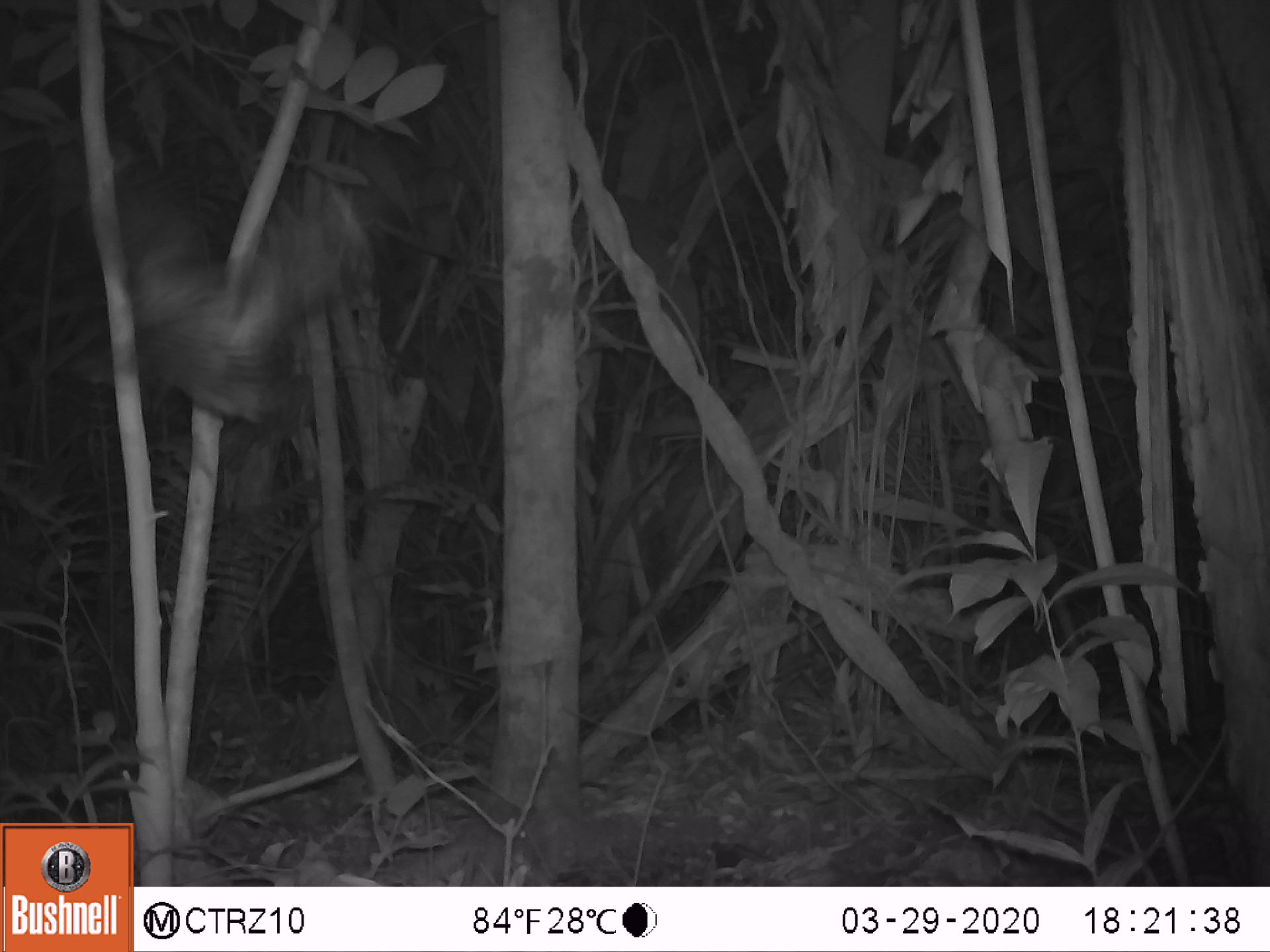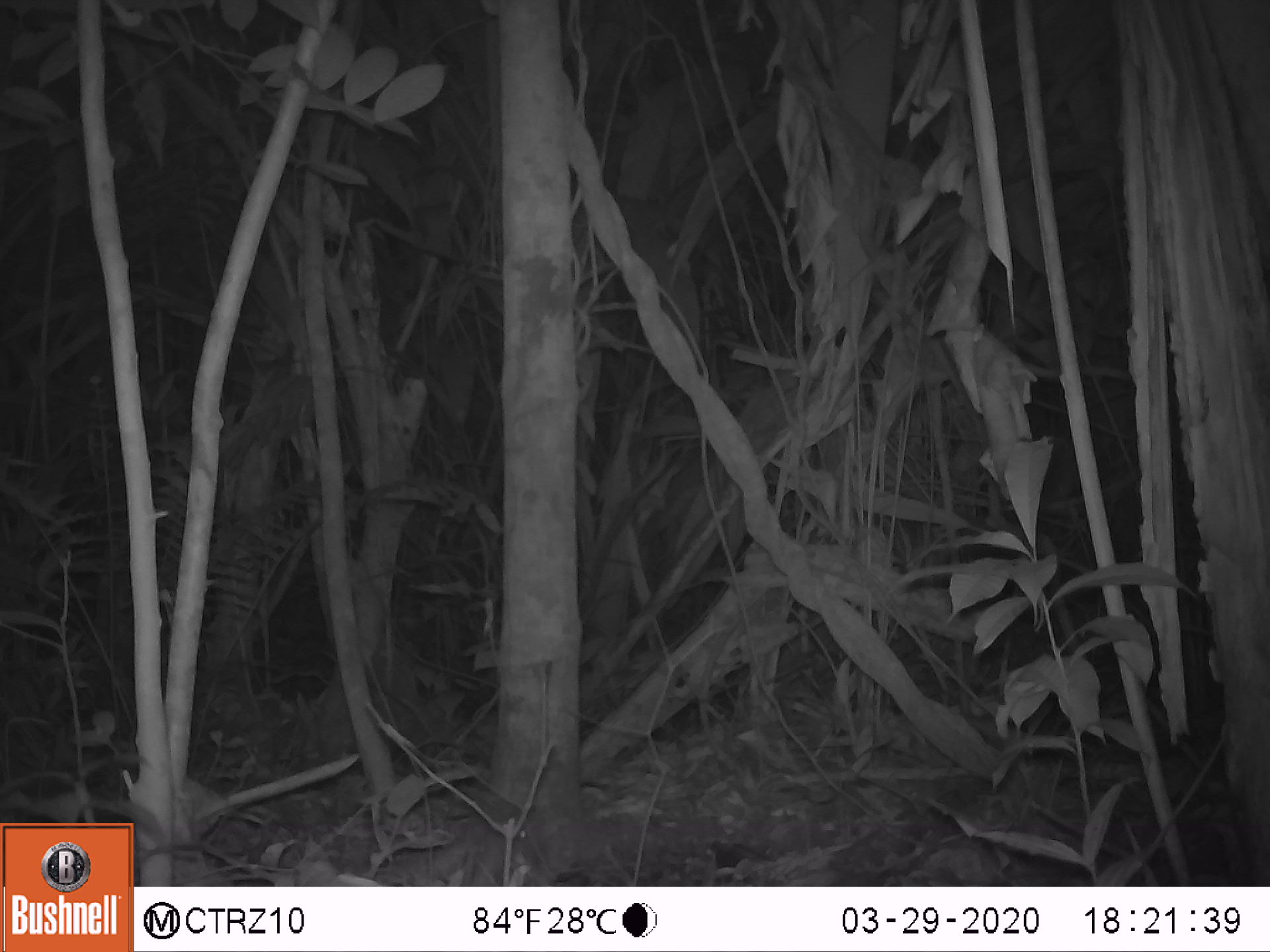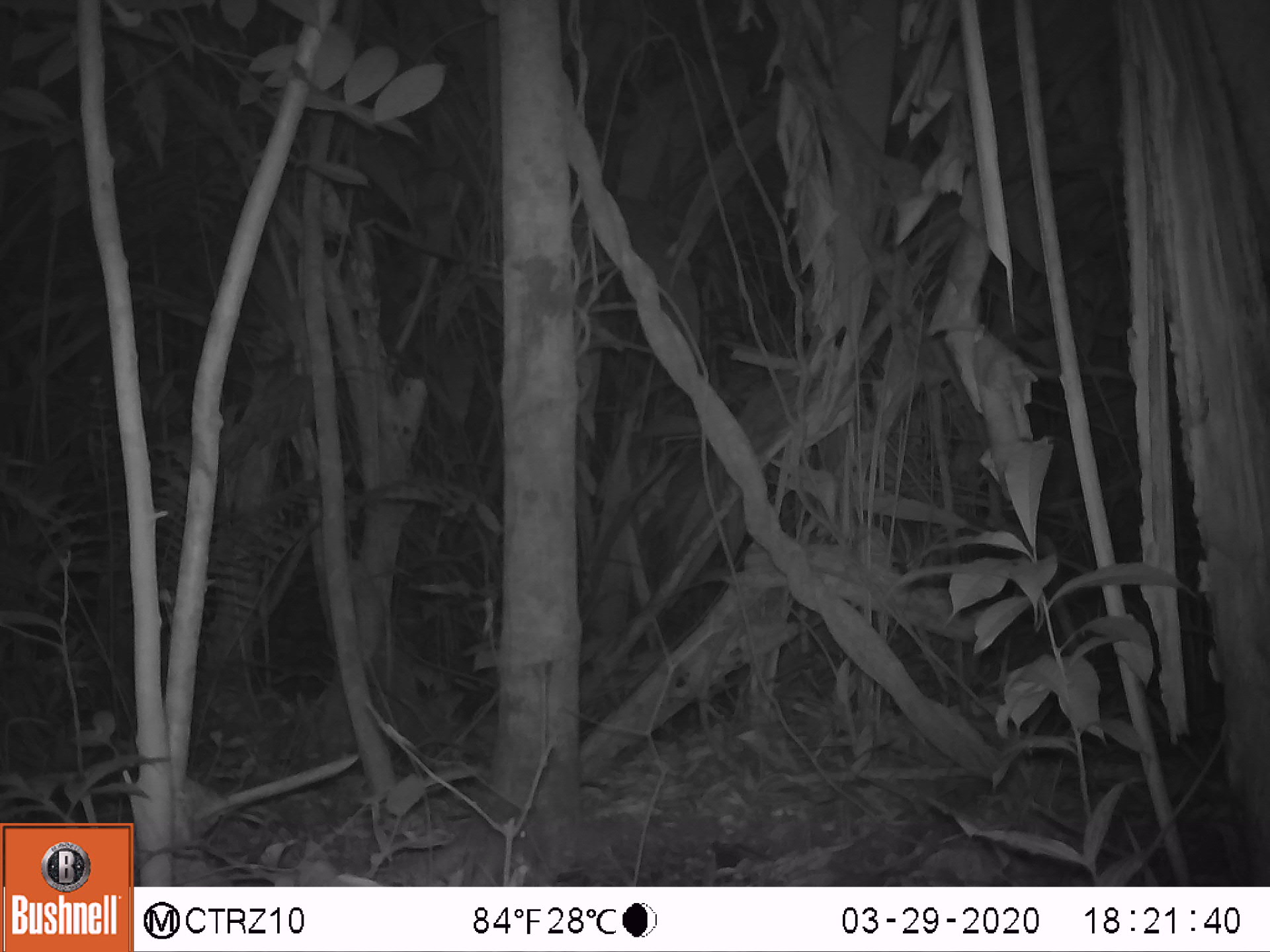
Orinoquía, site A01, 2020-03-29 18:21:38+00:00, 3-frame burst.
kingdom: Animalia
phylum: Chordata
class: Aves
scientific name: Aves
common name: bird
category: unknown bird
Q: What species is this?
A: Unknown bird (bird) (Aves).